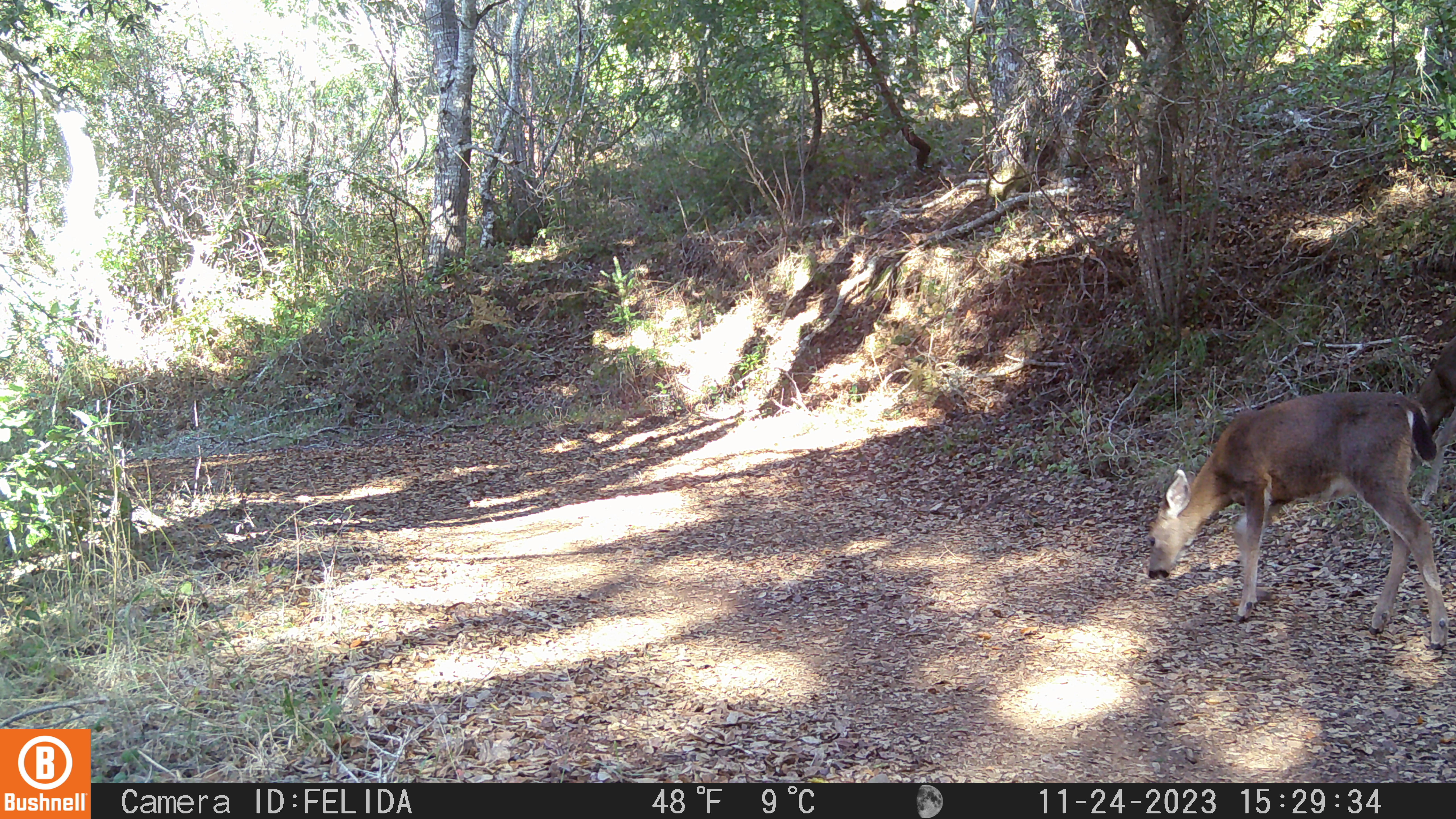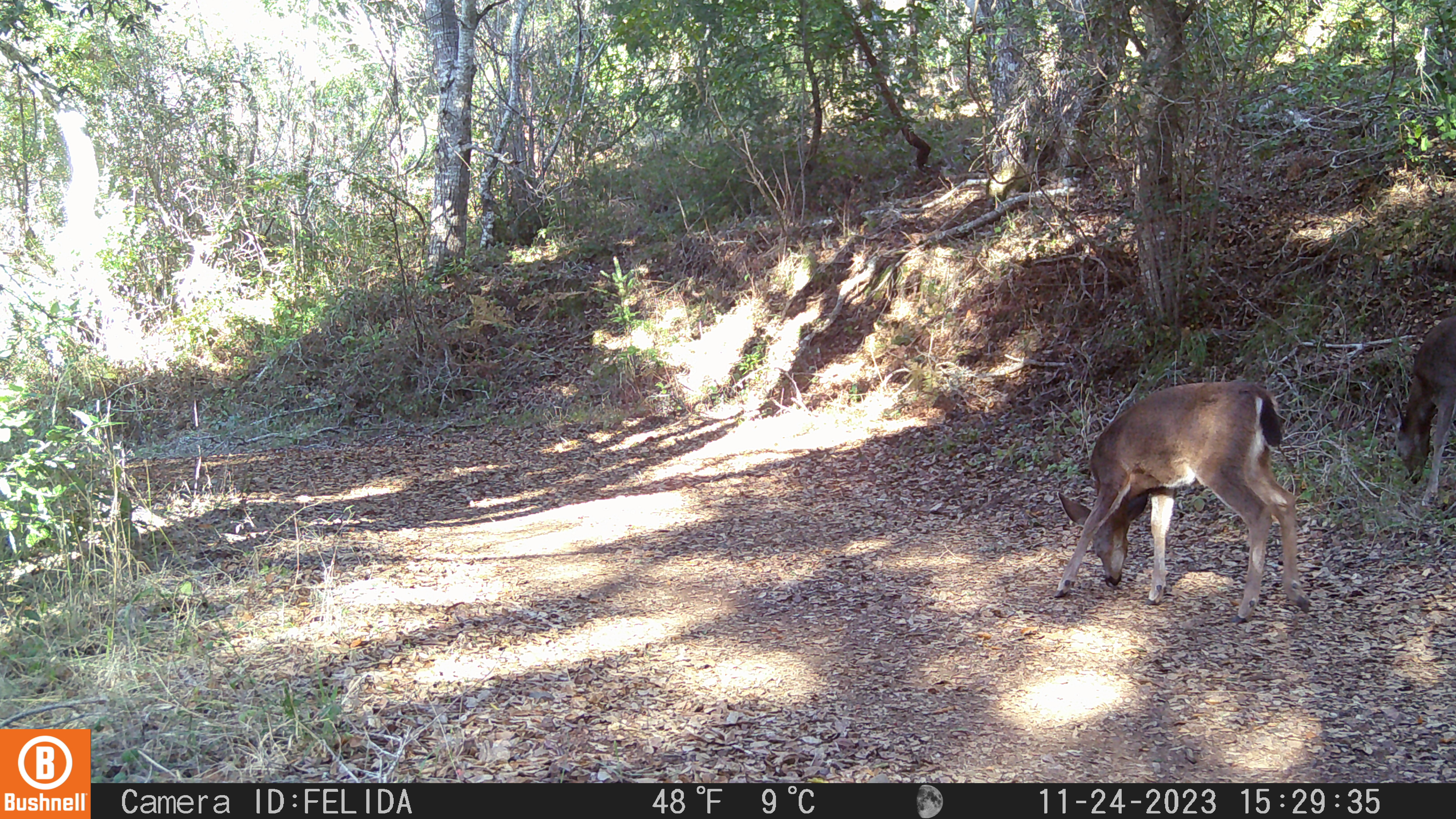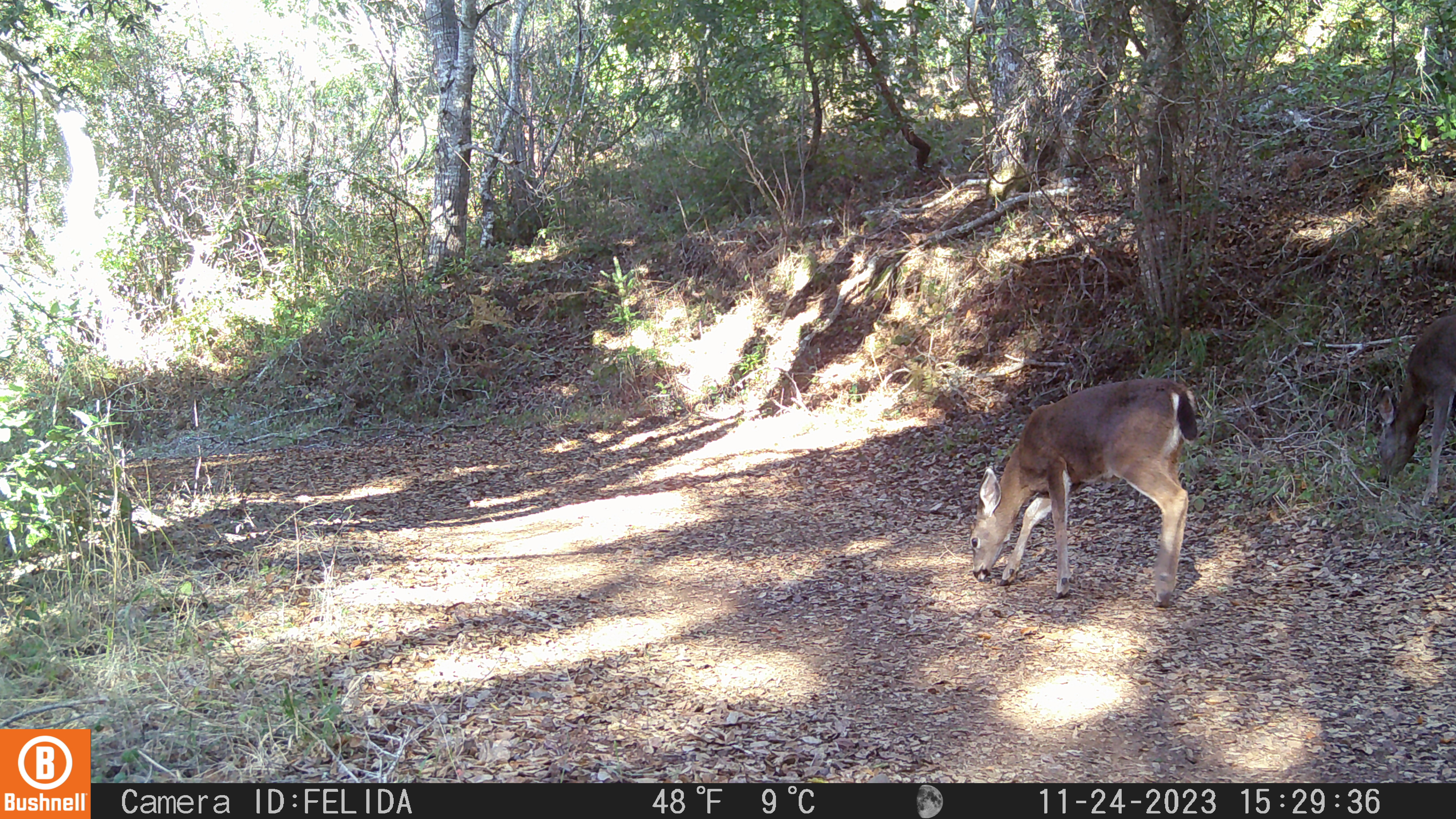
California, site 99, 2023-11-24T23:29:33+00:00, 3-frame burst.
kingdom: Animalia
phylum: Chordata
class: Mammalia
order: Artiodactyla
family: Cervidae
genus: Odocoileus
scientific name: Odocoileus hemionus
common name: mule deer